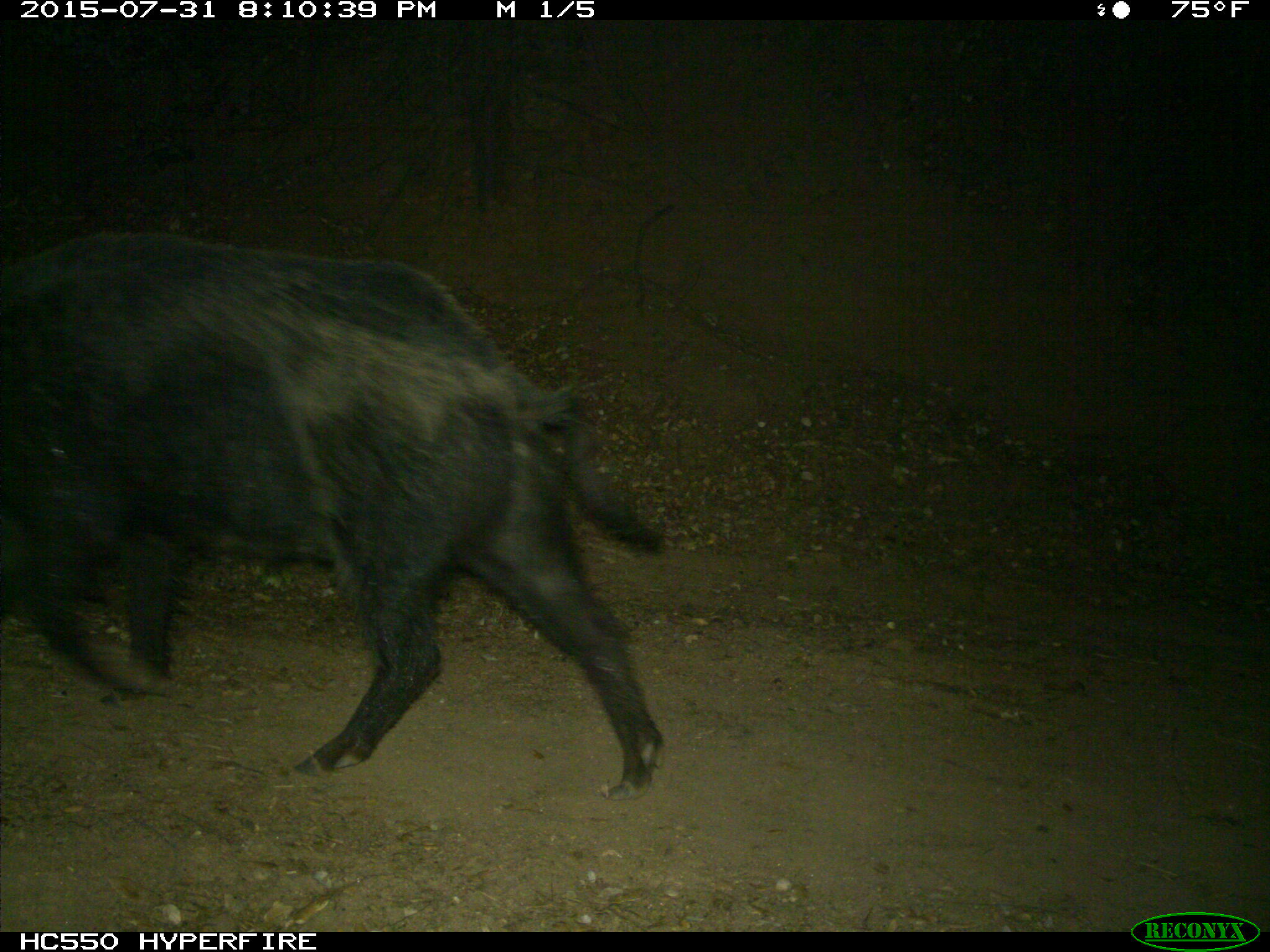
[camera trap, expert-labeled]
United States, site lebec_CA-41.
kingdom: Animalia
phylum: Chordata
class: Mammalia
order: Artiodactyla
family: Suidae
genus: Sus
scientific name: Sus scrofa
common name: wild boar